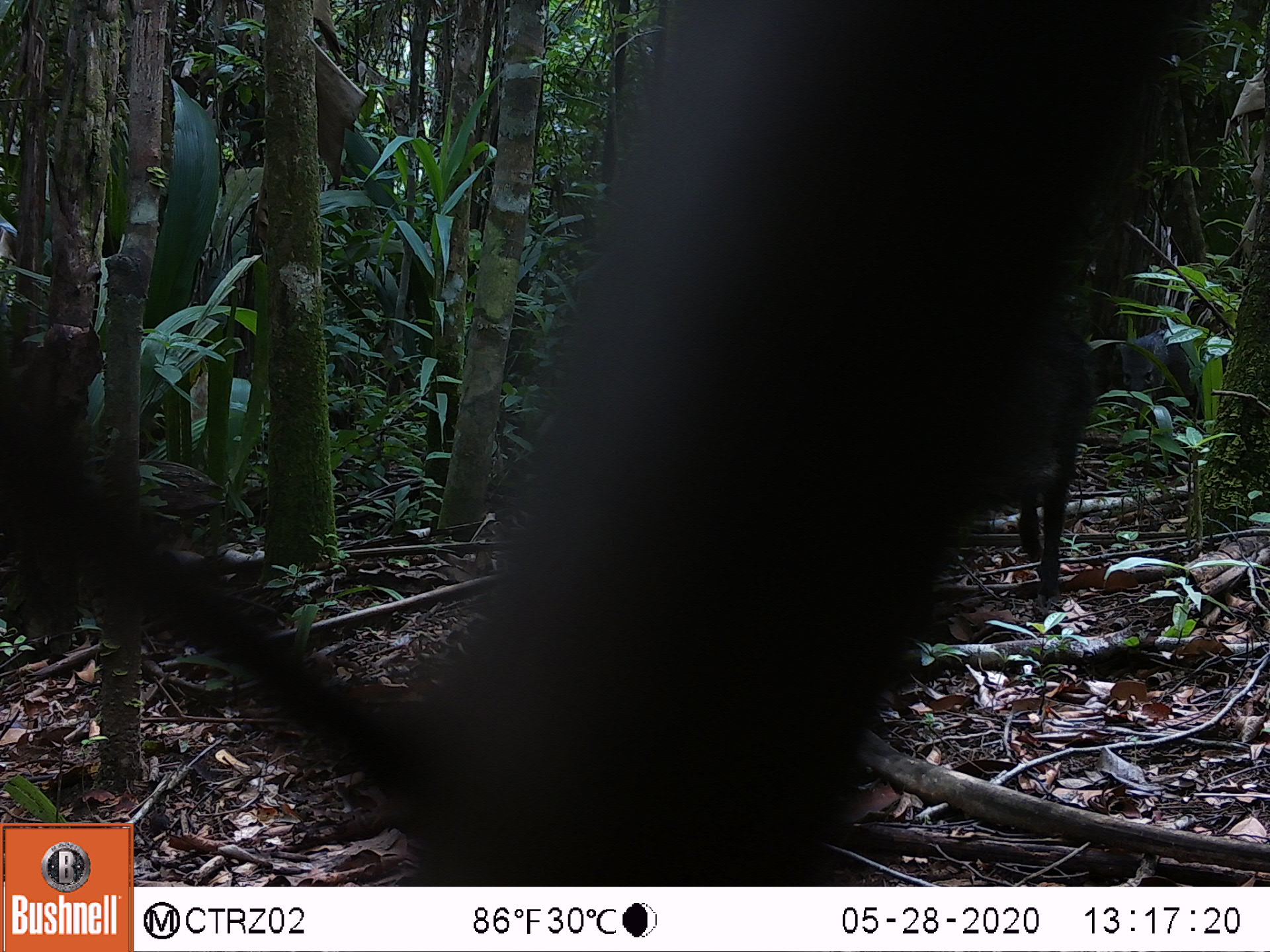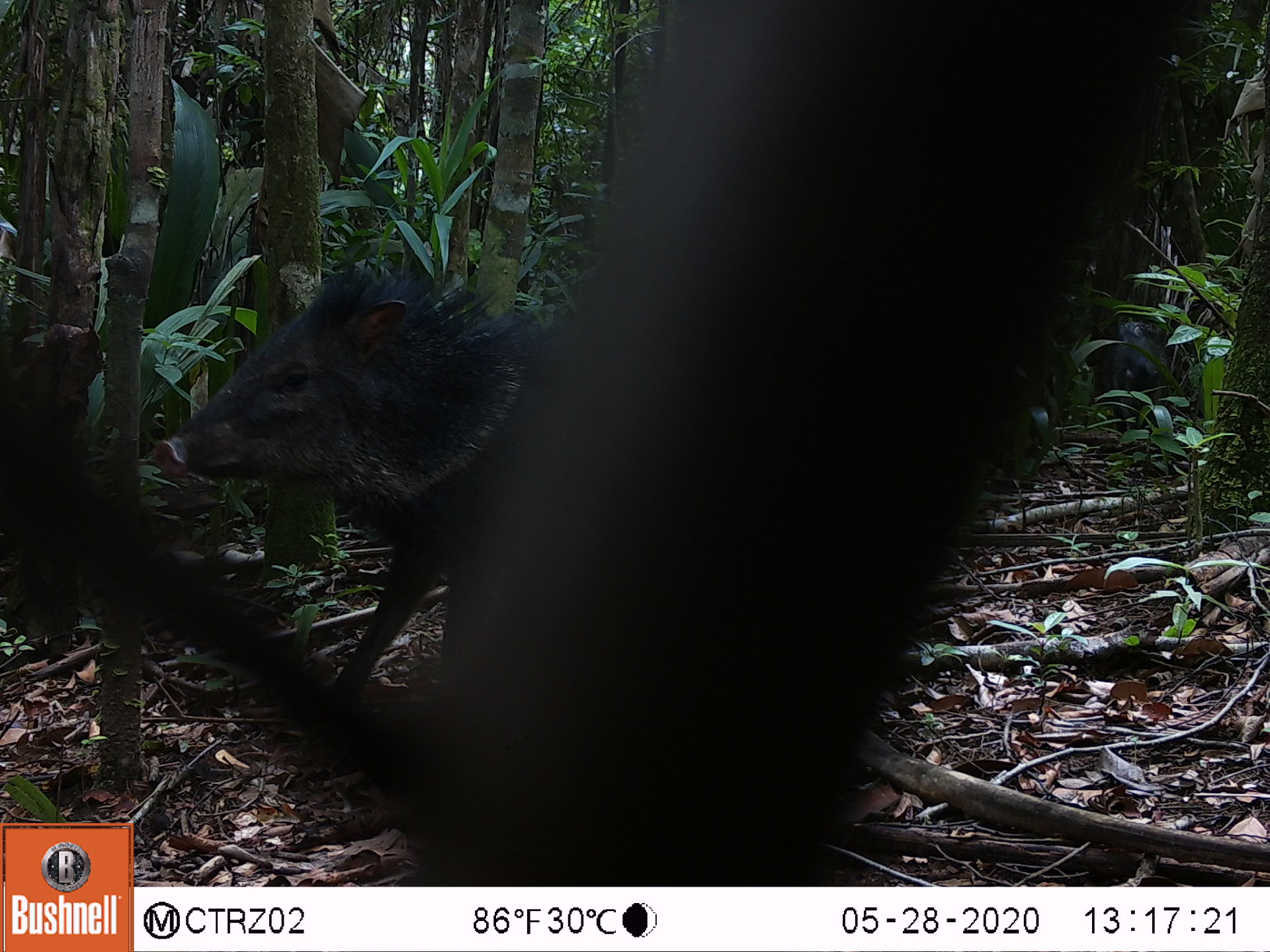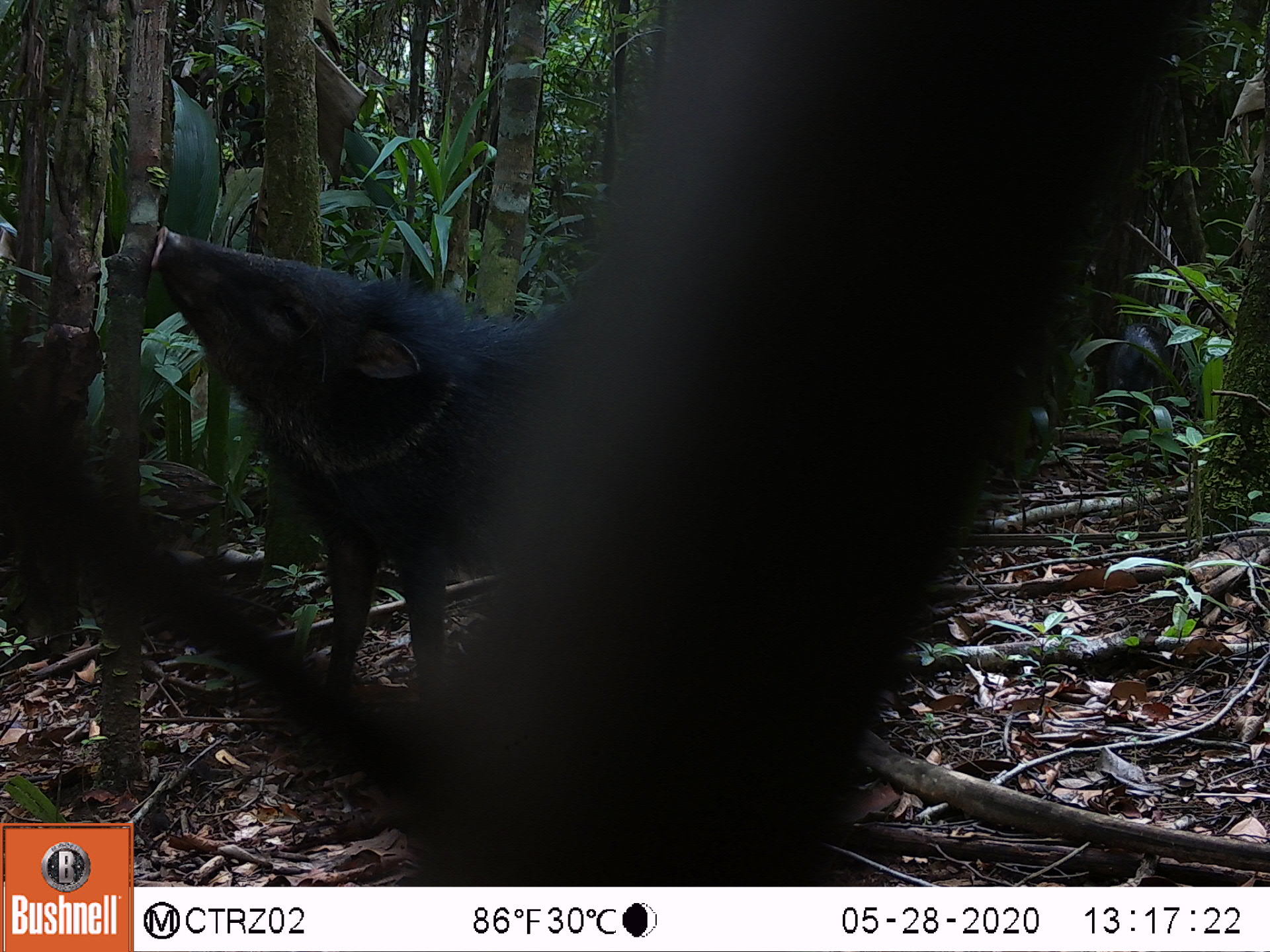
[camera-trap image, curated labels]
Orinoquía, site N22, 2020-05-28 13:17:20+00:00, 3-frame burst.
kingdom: Animalia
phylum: Chordata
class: Mammalia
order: Artiodactyla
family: Tayassuidae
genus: Pecari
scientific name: Pecari tajacu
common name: collared peccary